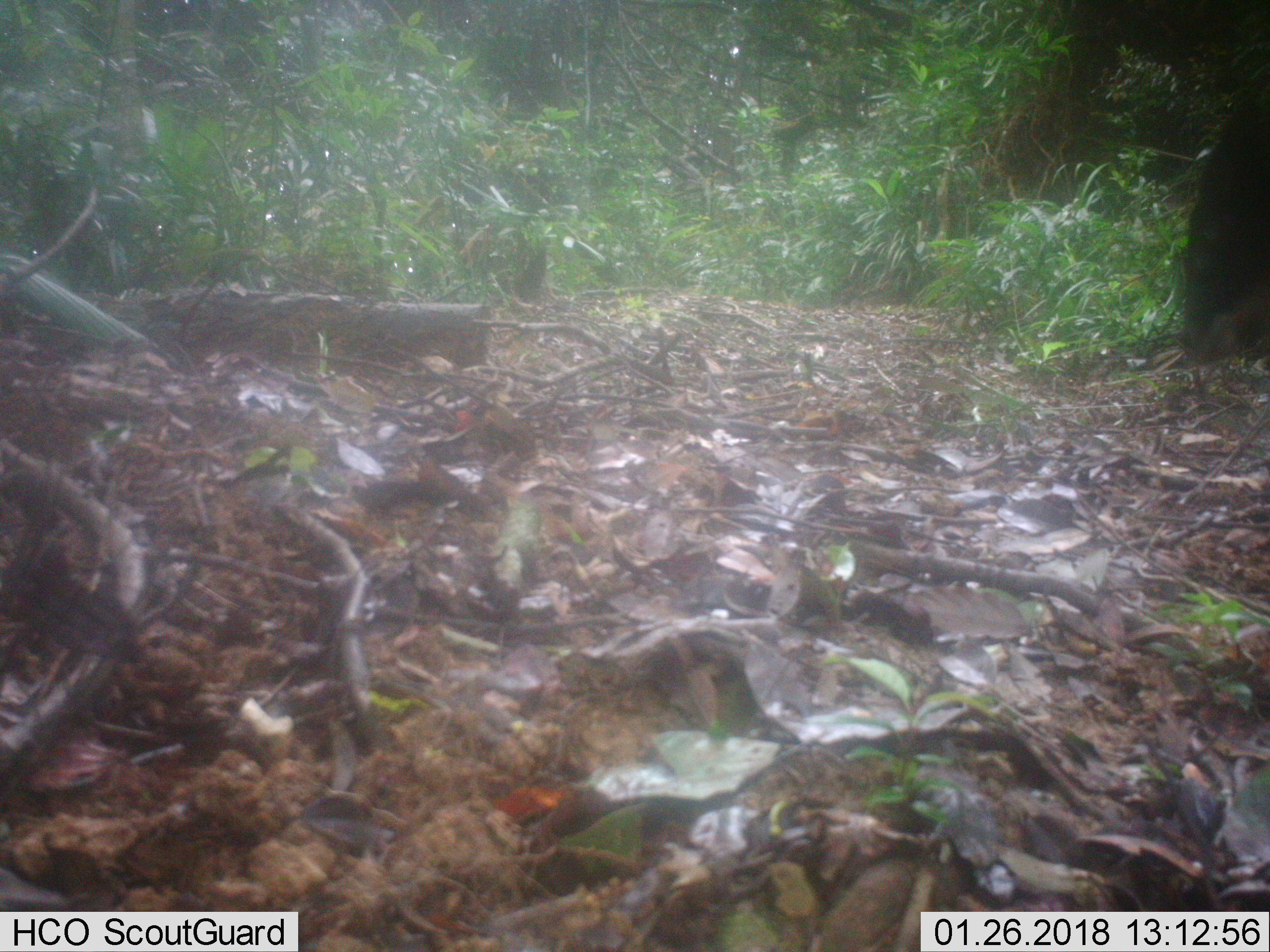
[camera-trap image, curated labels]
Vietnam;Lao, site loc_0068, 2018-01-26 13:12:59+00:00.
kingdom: Animalia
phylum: Chordata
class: Mammalia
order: Artiodactyla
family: Bovidae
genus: Capricornis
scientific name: Capricornis sumatraensis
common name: chinese serow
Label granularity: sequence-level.